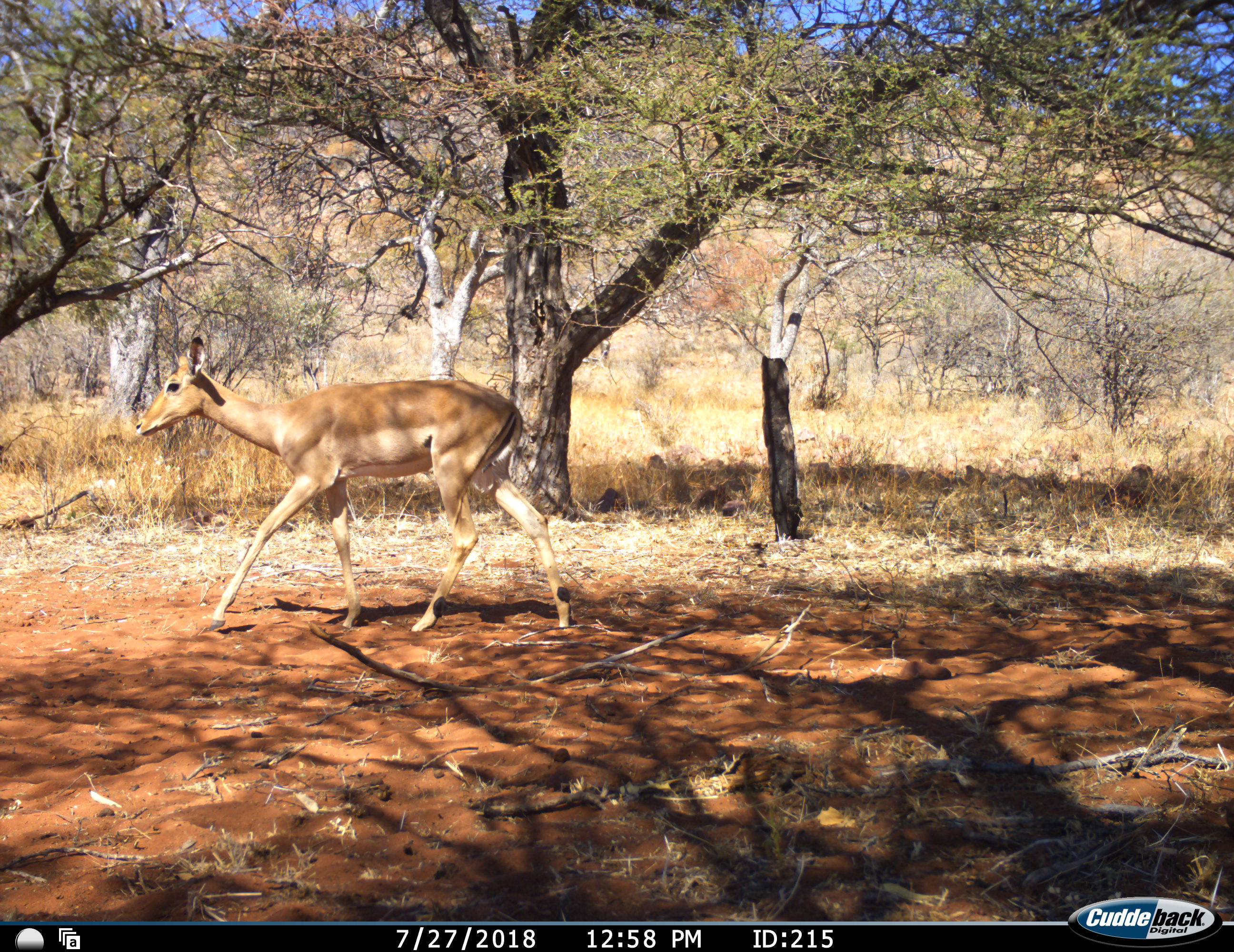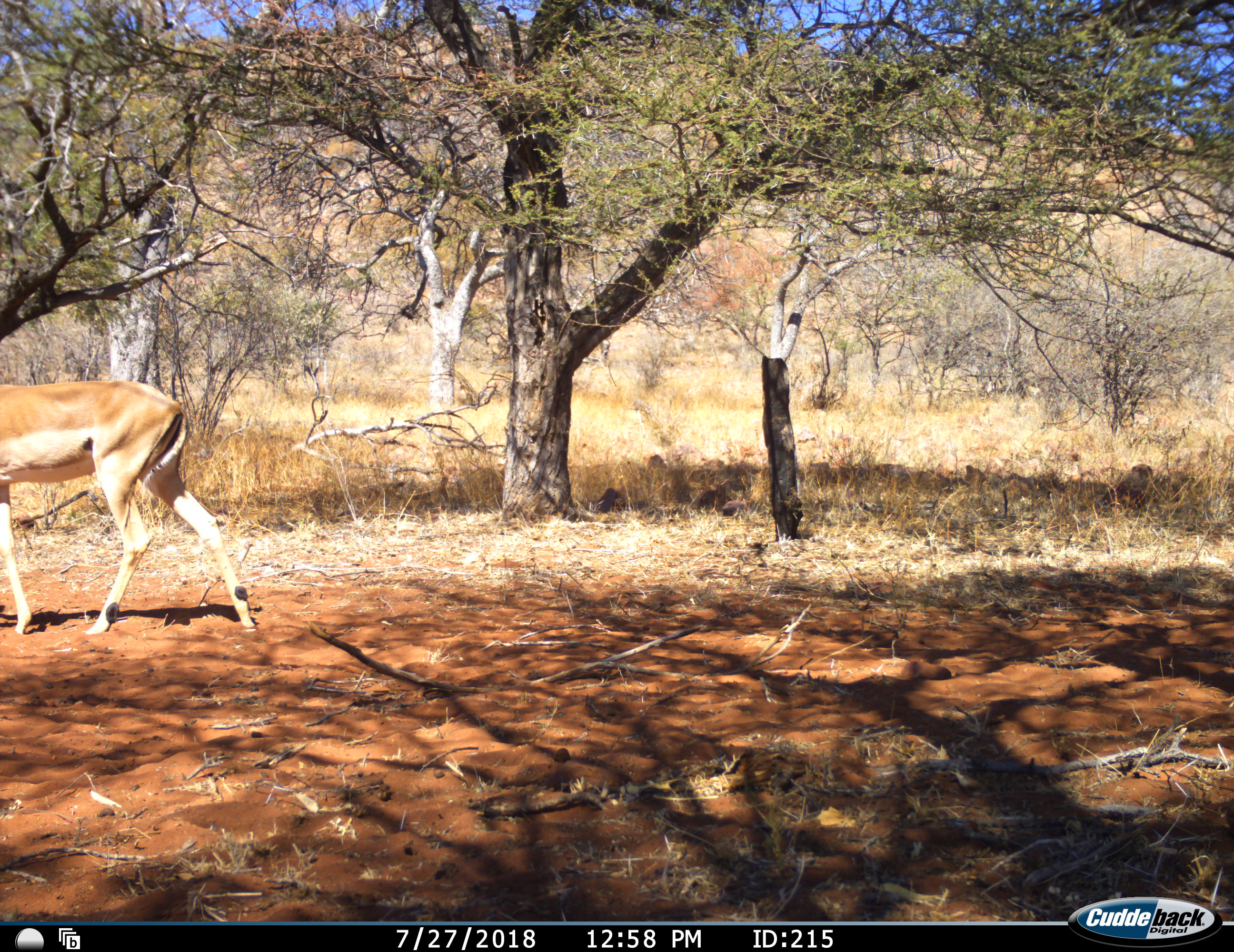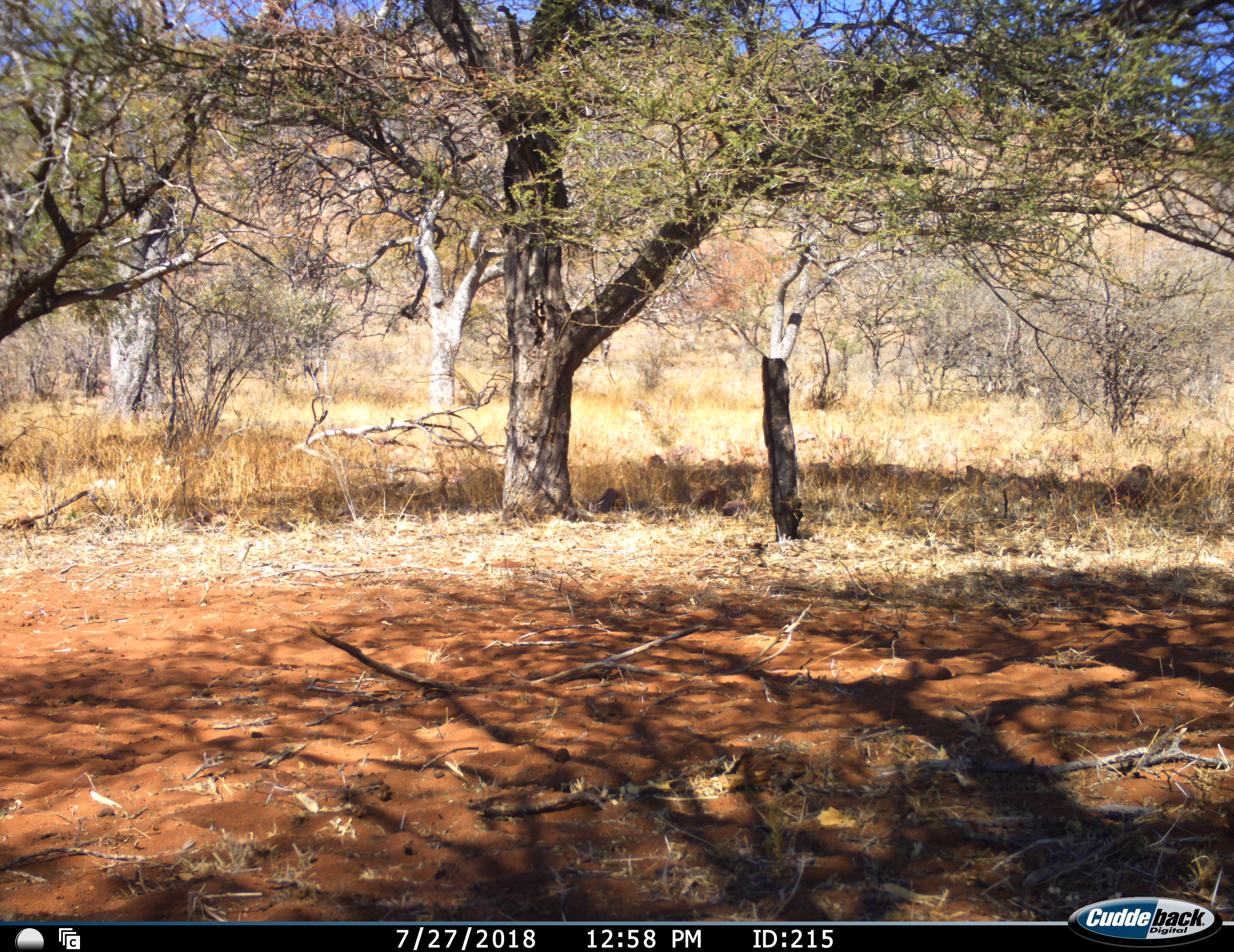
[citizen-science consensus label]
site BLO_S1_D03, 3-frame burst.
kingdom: Animalia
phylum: Chordata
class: Mammalia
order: Artiodactyla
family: Bovidae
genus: Aepyceros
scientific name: Aepyceros melampus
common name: impala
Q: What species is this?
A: Impala (Aepyceros melampus).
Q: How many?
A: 1.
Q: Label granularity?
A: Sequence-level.